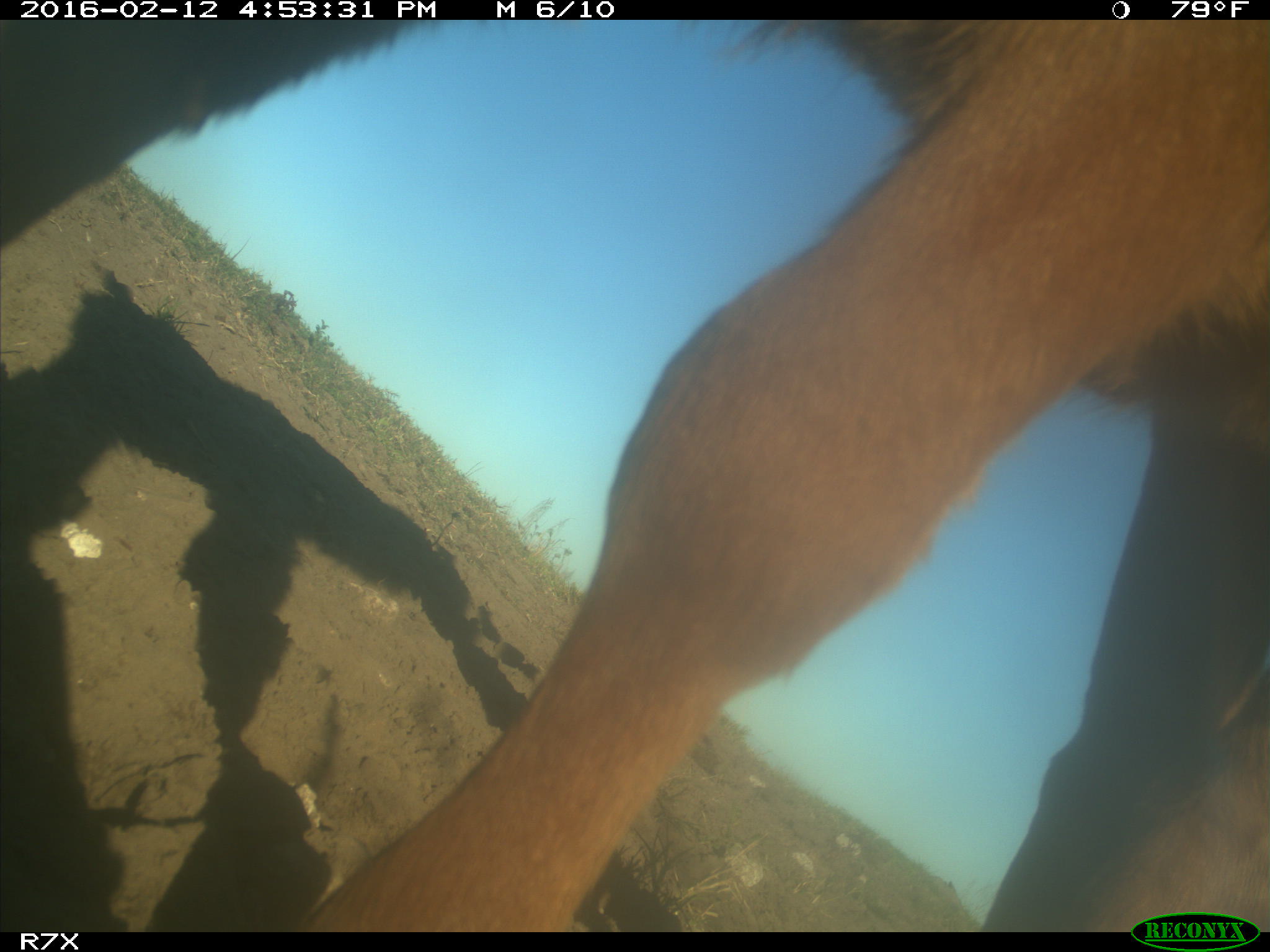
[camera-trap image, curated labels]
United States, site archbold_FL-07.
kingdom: Animalia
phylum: Chordata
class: Mammalia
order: Artiodactyla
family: Bovidae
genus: Bos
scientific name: Bos taurus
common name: domestic cow